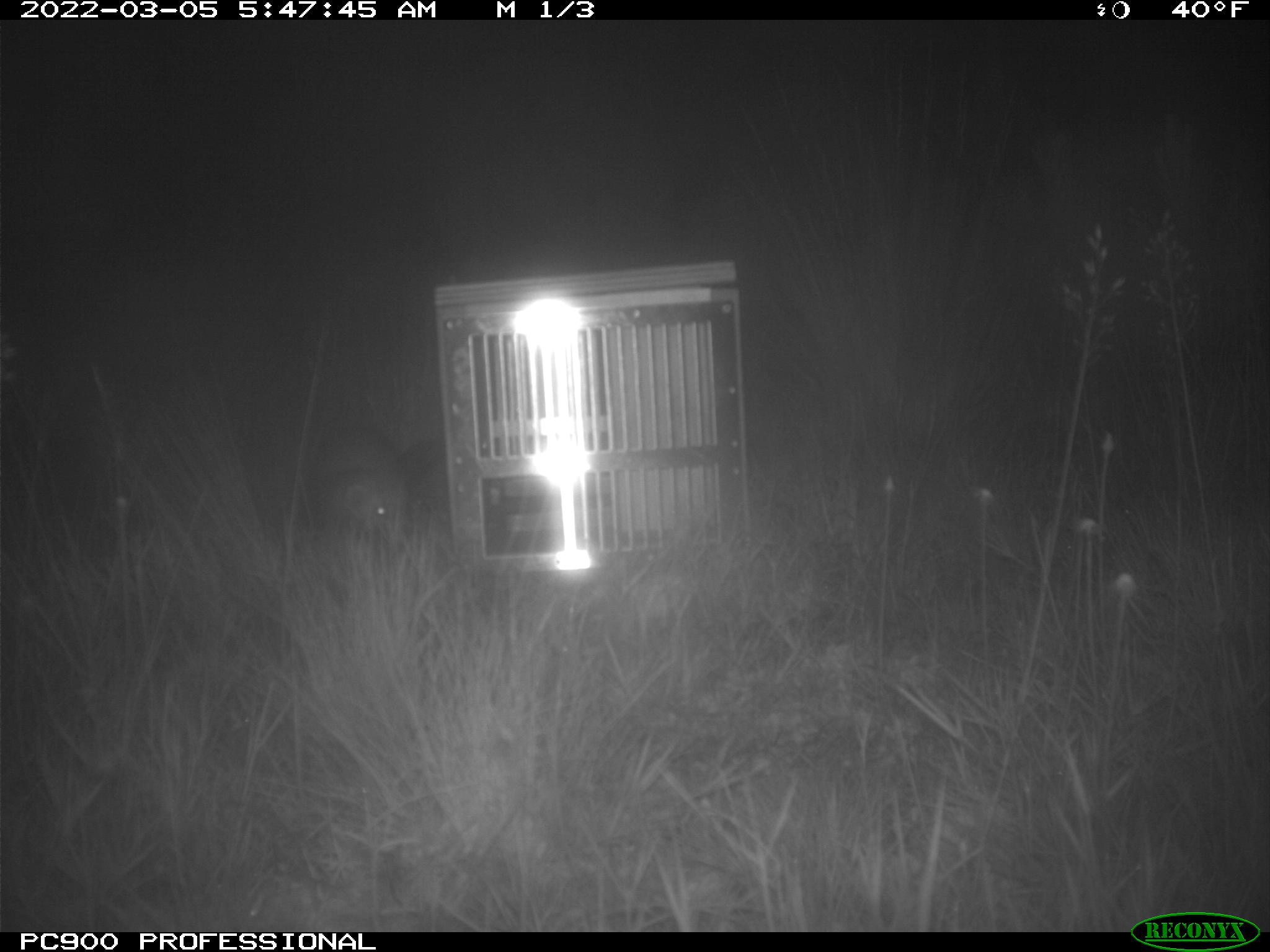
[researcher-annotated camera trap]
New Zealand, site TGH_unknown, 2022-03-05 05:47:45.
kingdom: Animalia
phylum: Chordata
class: Mammalia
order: Carnivora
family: Mustelidae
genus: Mustela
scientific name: Mustela furo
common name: ferret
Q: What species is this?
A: Ferret (Mustela furo).